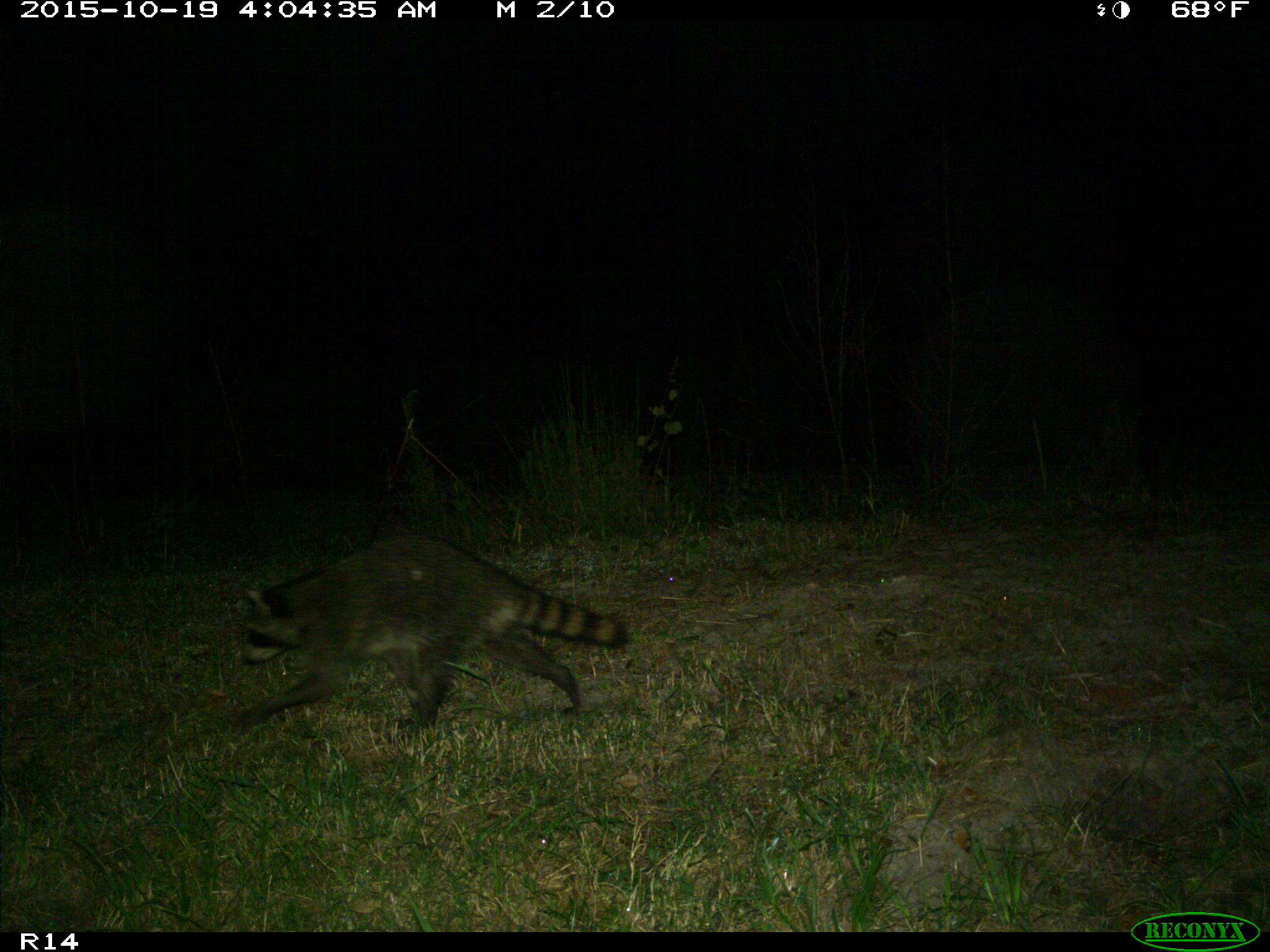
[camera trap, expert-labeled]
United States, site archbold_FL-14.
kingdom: Animalia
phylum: Chordata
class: Mammalia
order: Carnivora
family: Procyonidae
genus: Procyon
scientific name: Procyon lotor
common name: common raccoon